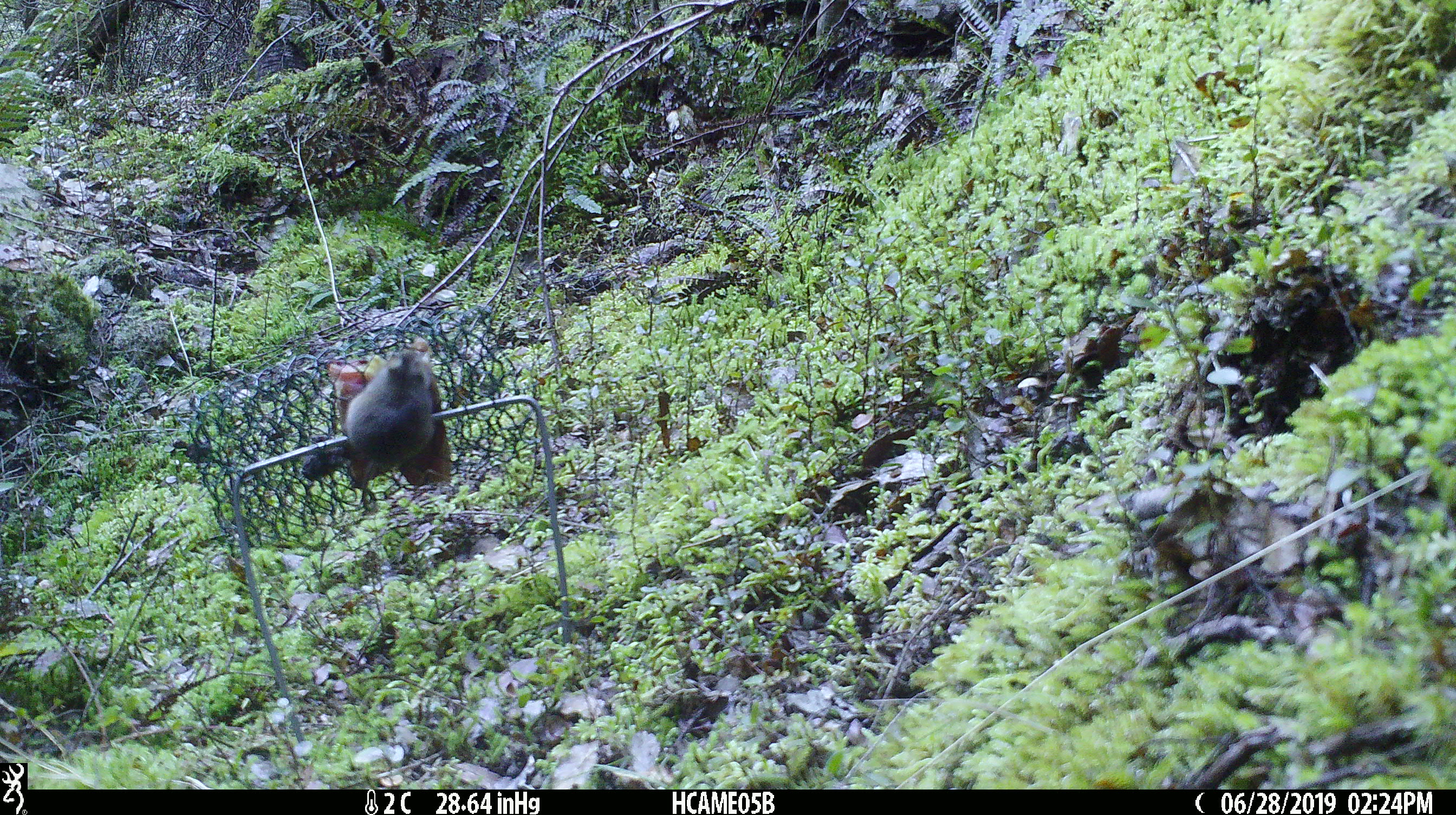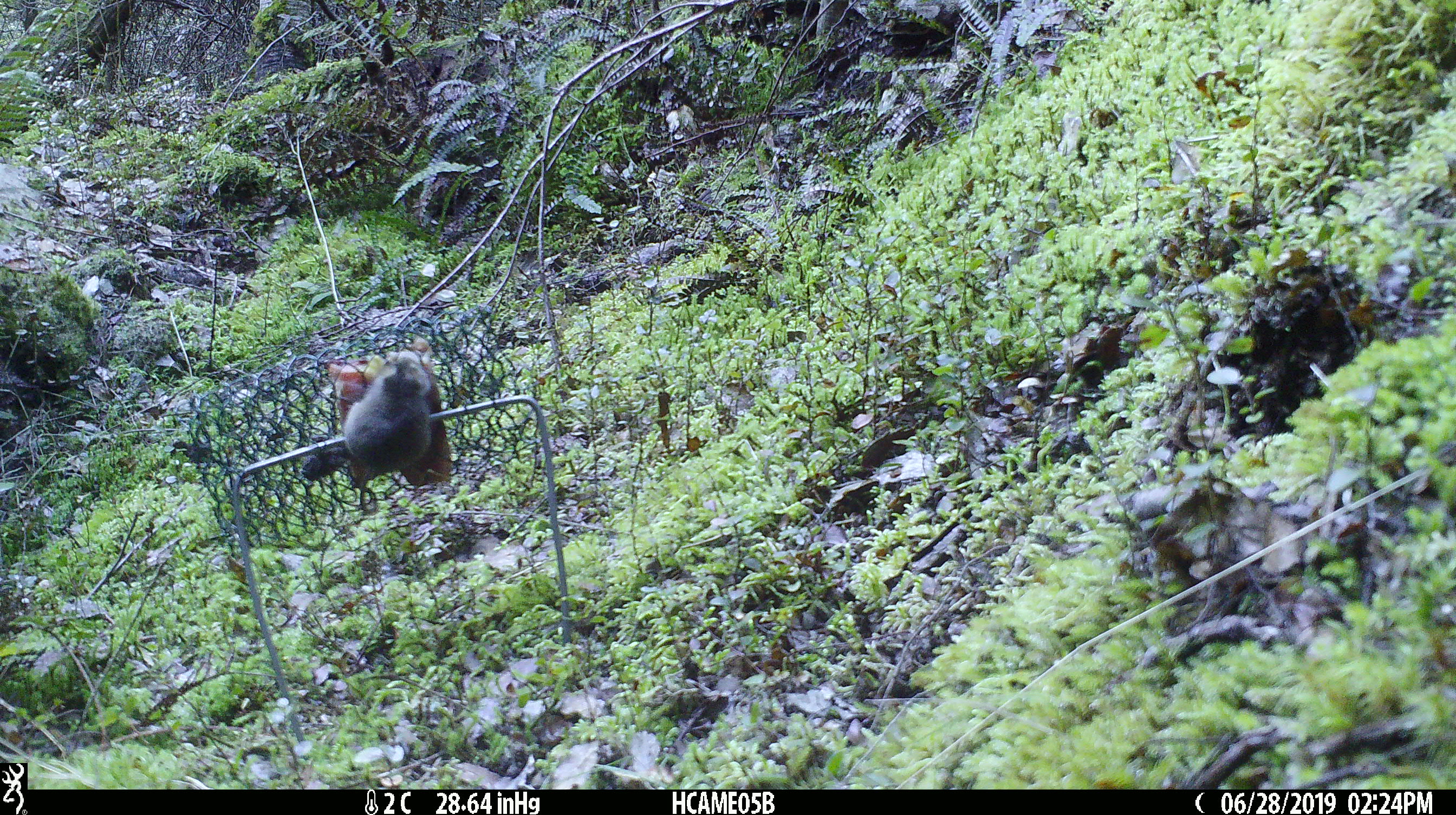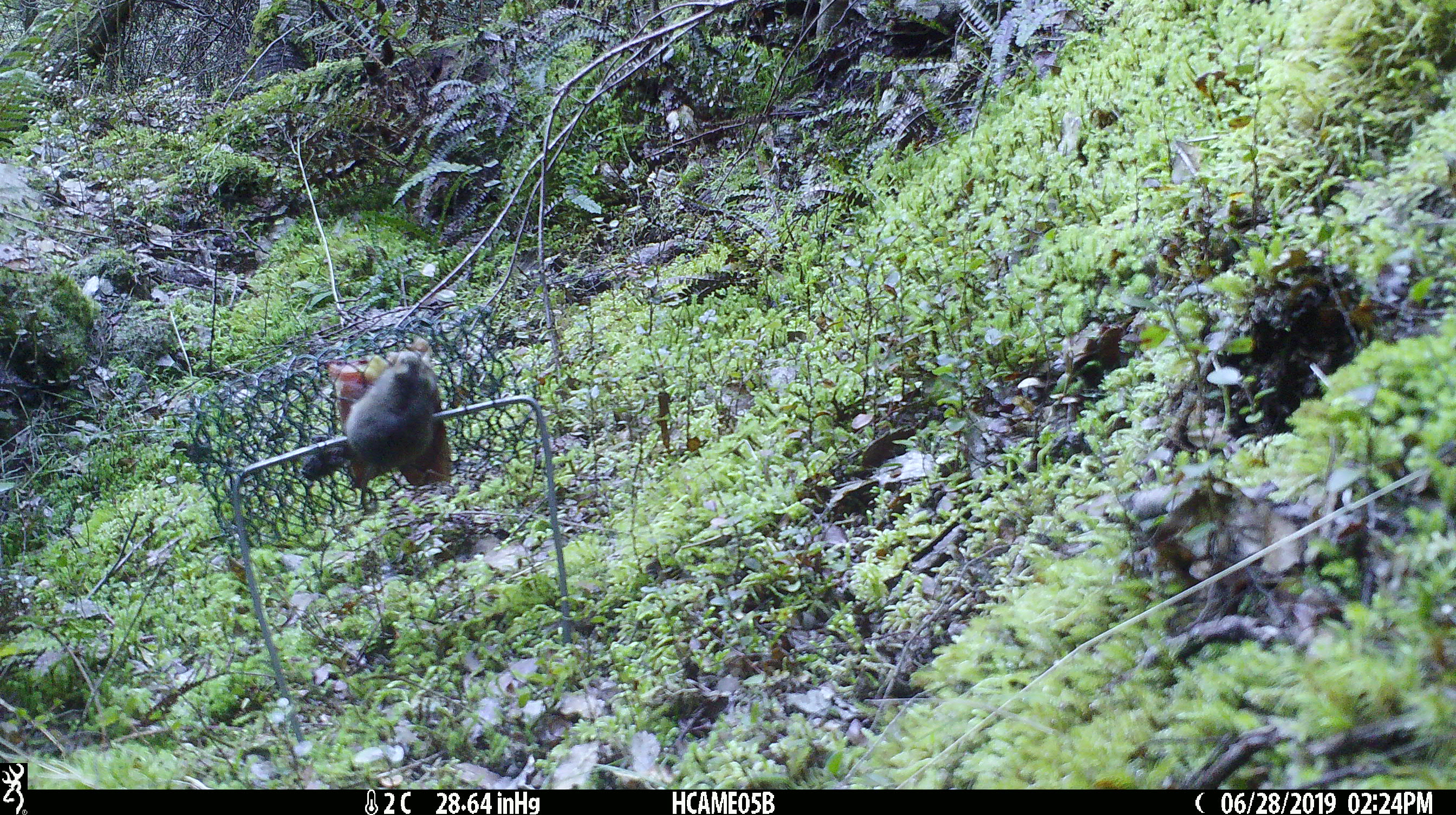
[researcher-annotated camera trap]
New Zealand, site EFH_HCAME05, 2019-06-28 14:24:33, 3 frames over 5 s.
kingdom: Animalia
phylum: Chordata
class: Mammalia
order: Rodentia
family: Muridae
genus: Mus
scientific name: Mus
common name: mouse